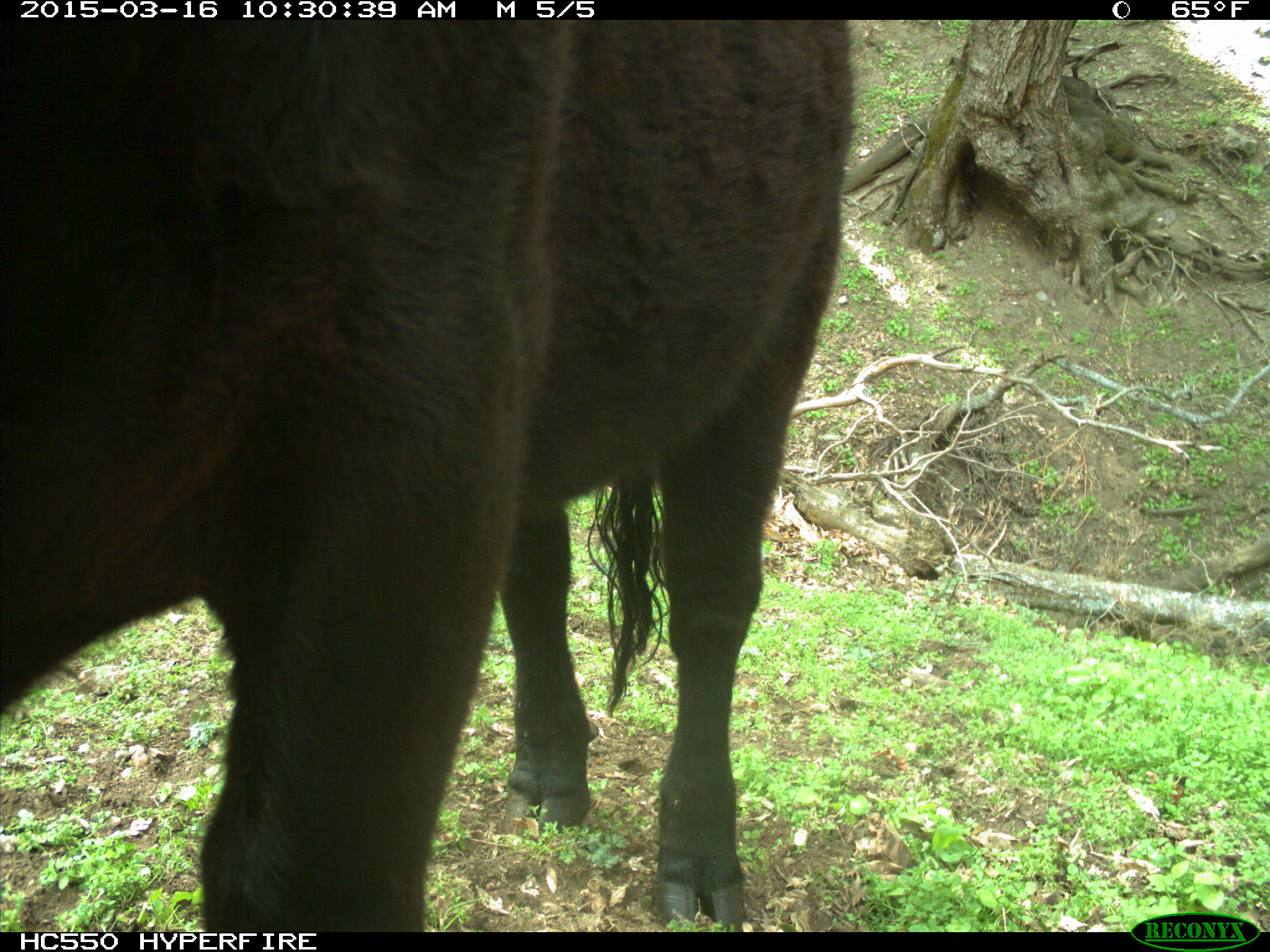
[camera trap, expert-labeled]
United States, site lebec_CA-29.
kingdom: Animalia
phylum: Chordata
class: Mammalia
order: Artiodactyla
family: Bovidae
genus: Bos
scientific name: Bos taurus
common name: domestic cow